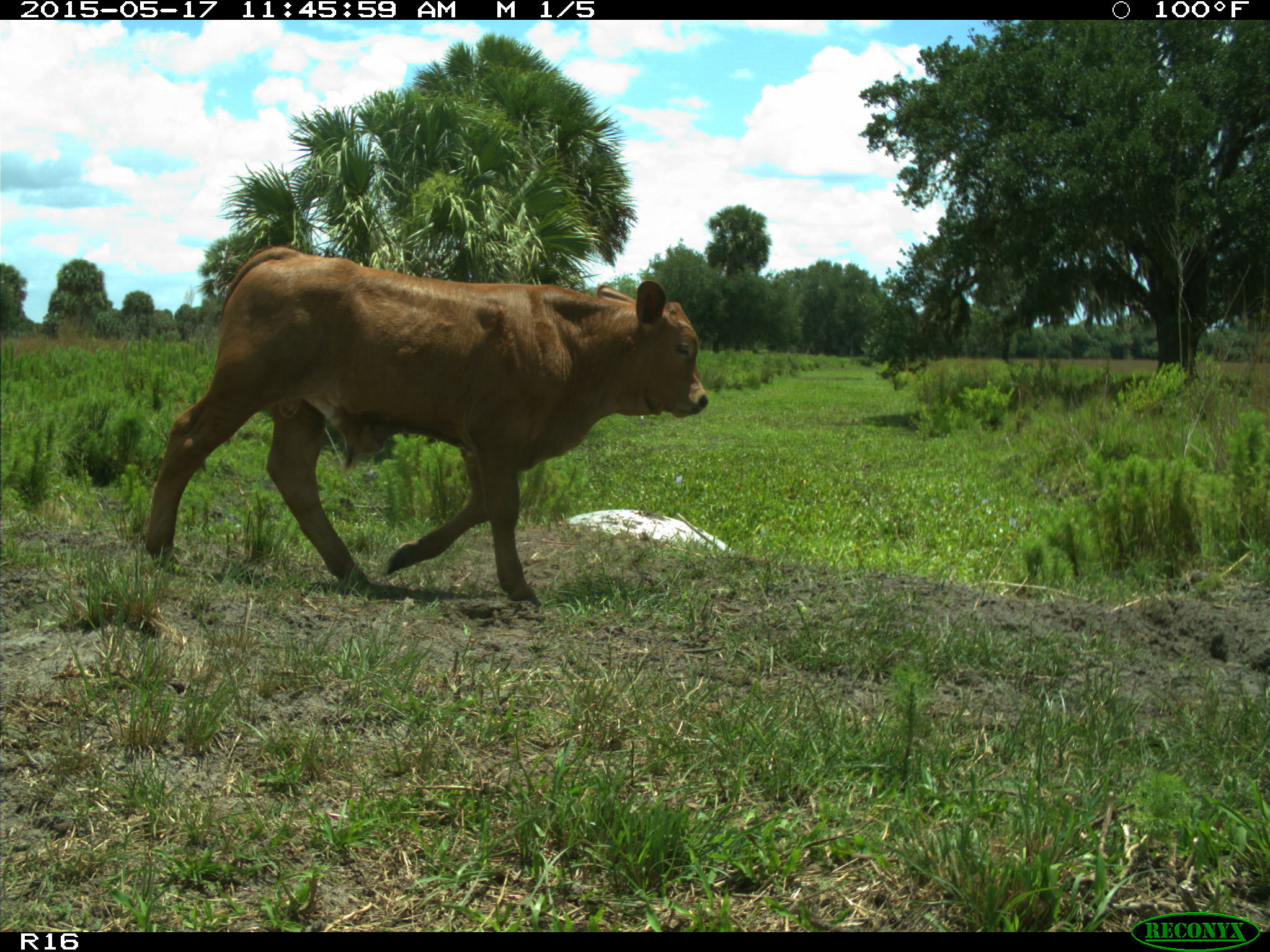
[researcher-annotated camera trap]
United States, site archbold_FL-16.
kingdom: Animalia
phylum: Chordata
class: Mammalia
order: Artiodactyla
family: Bovidae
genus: Bos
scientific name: Bos taurus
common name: domestic cow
Bos taurus (domestic cow).